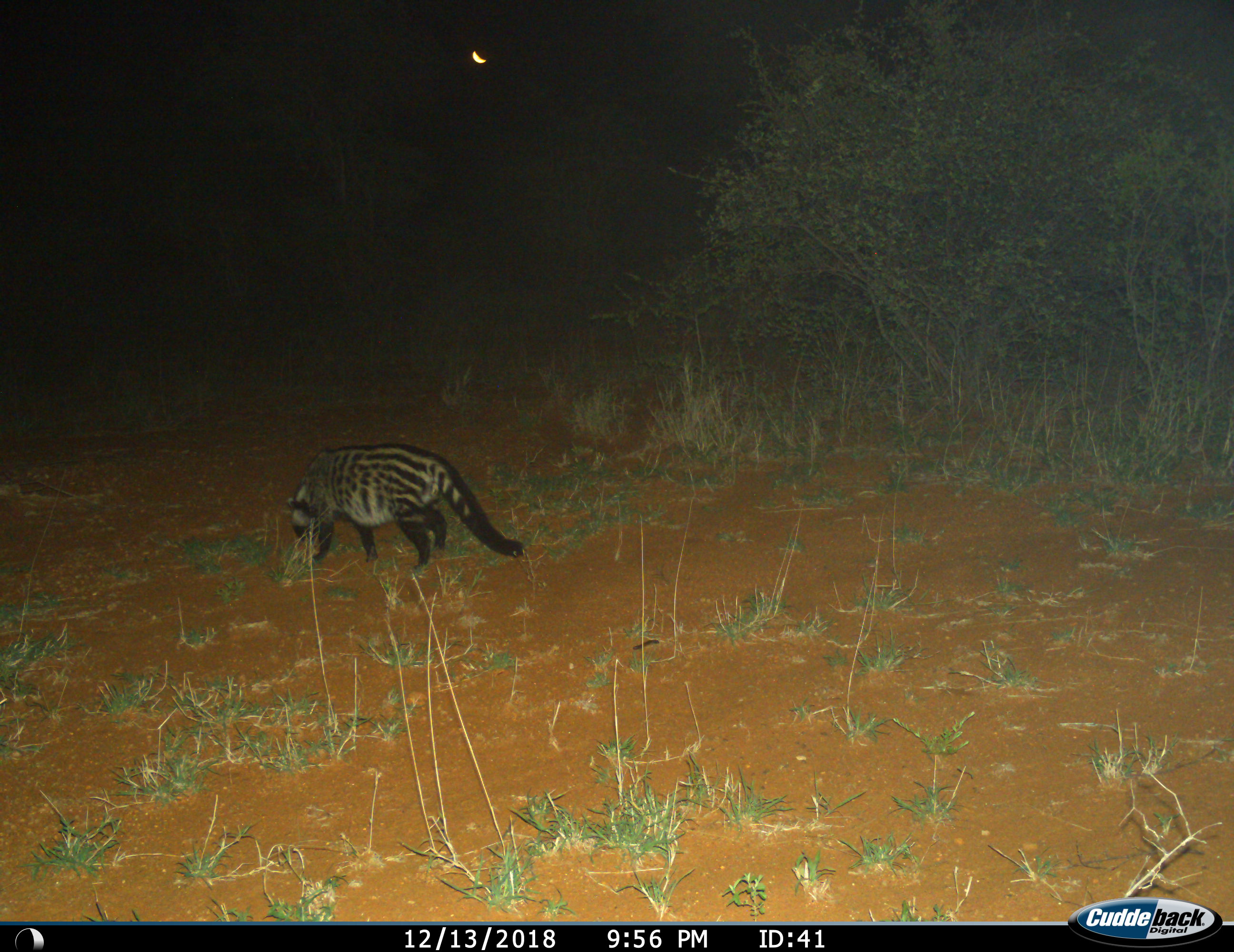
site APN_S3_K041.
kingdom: Animalia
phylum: Chordata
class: Mammalia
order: Carnivora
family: Viverridae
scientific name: Viverridae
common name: civet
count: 1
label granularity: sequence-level